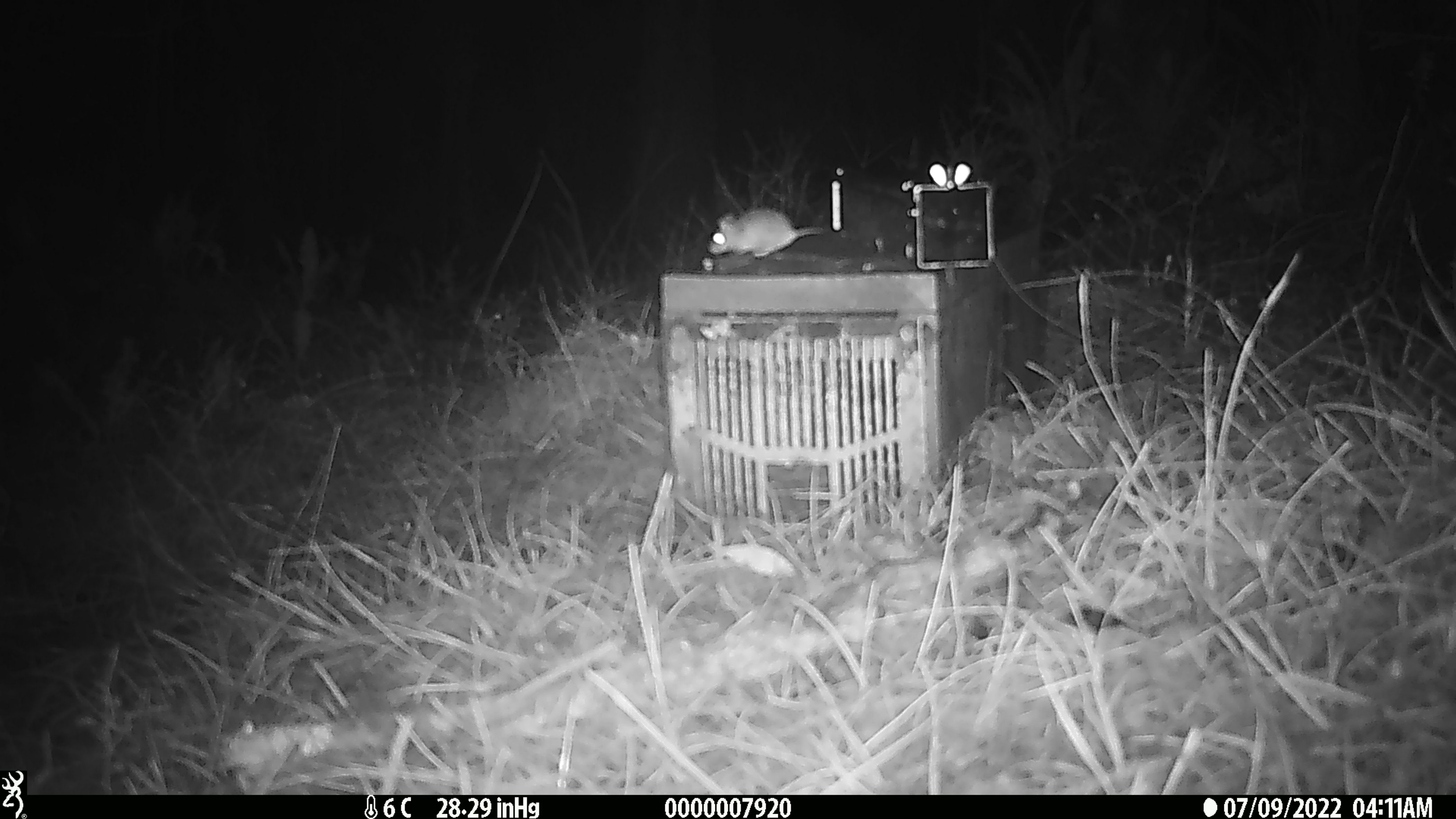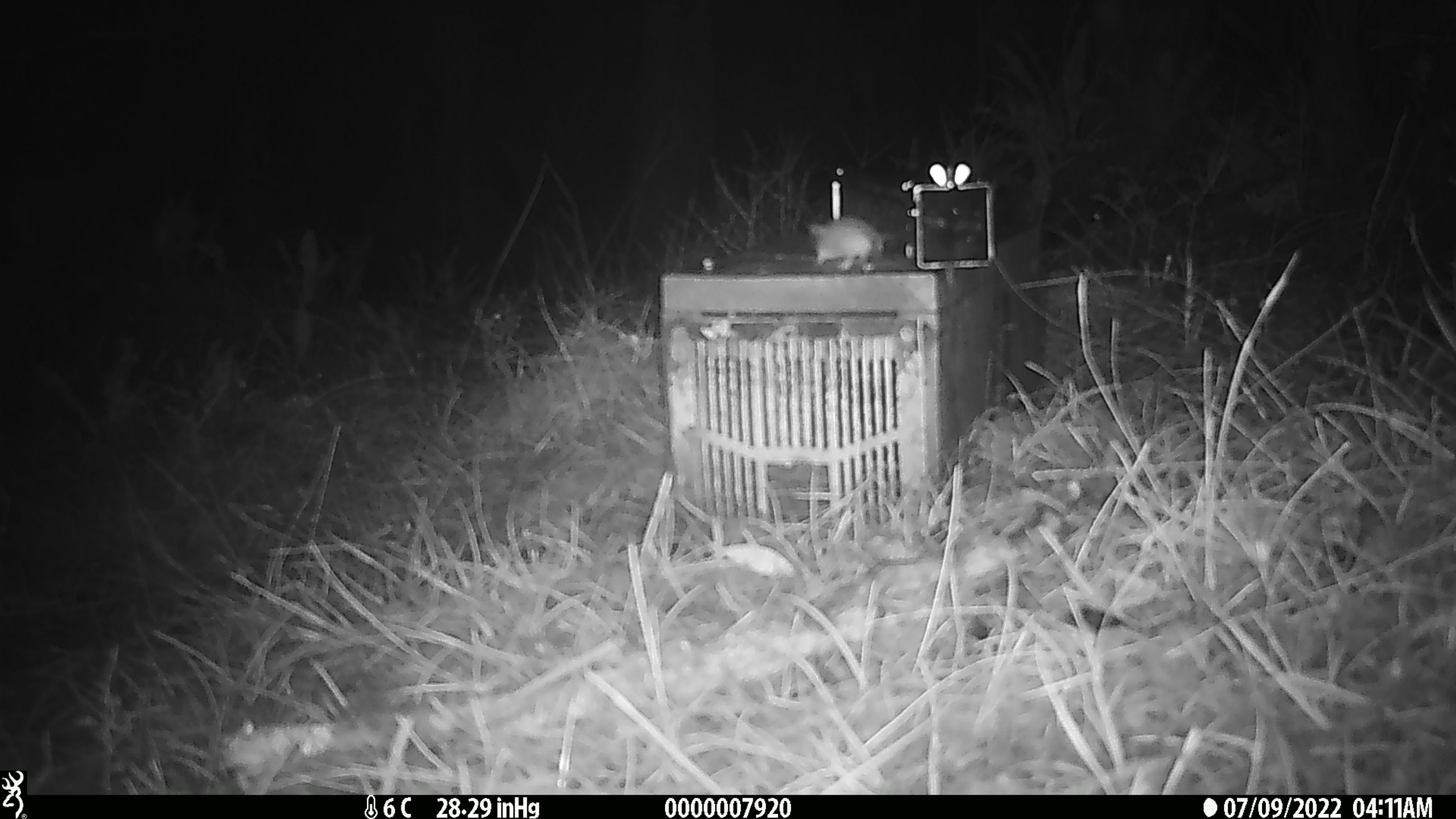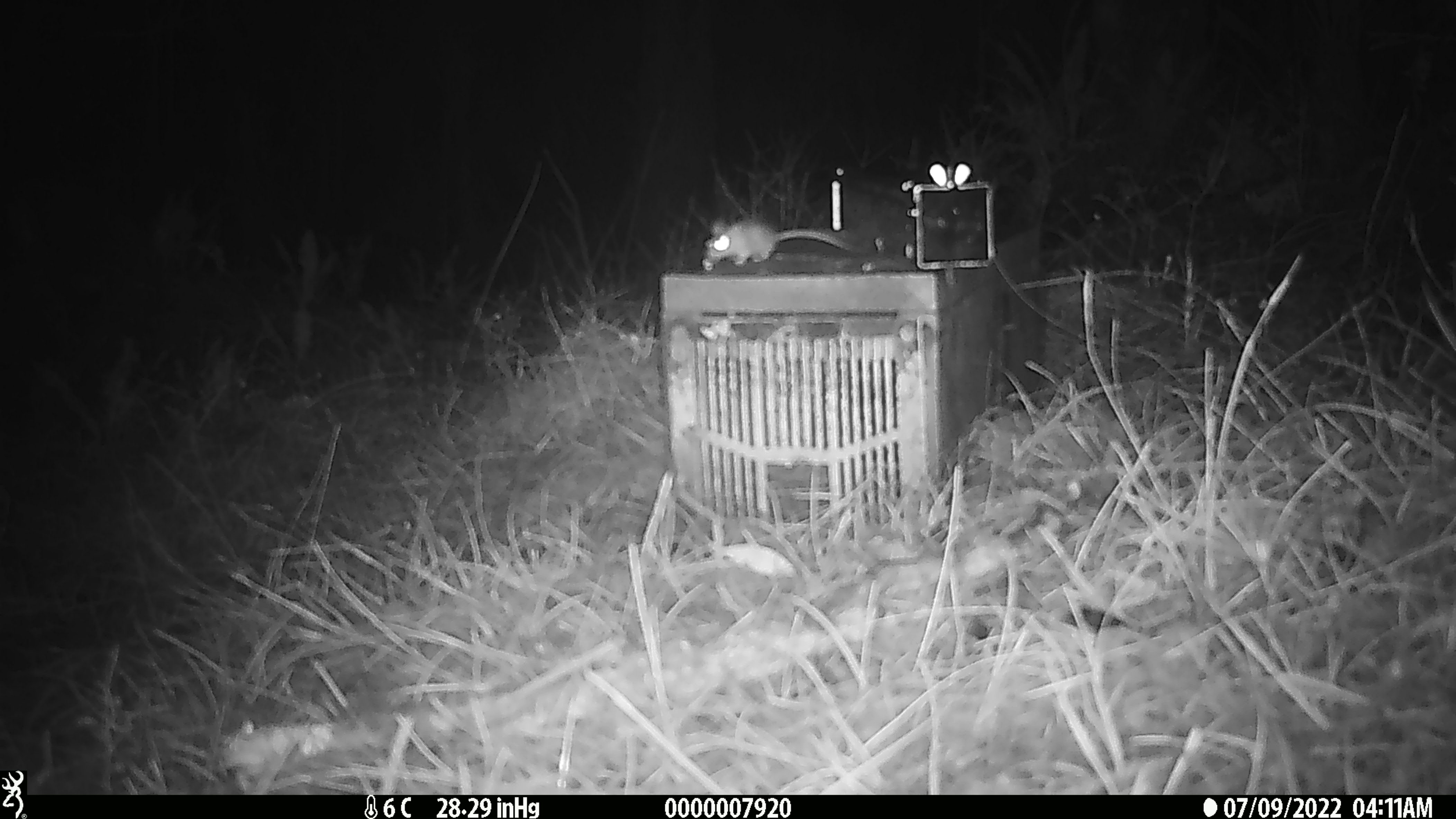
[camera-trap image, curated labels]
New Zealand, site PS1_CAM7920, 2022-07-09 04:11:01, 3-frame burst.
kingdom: Animalia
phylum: Chordata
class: Mammalia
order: Rodentia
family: Muridae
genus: Mus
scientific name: Mus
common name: mouse